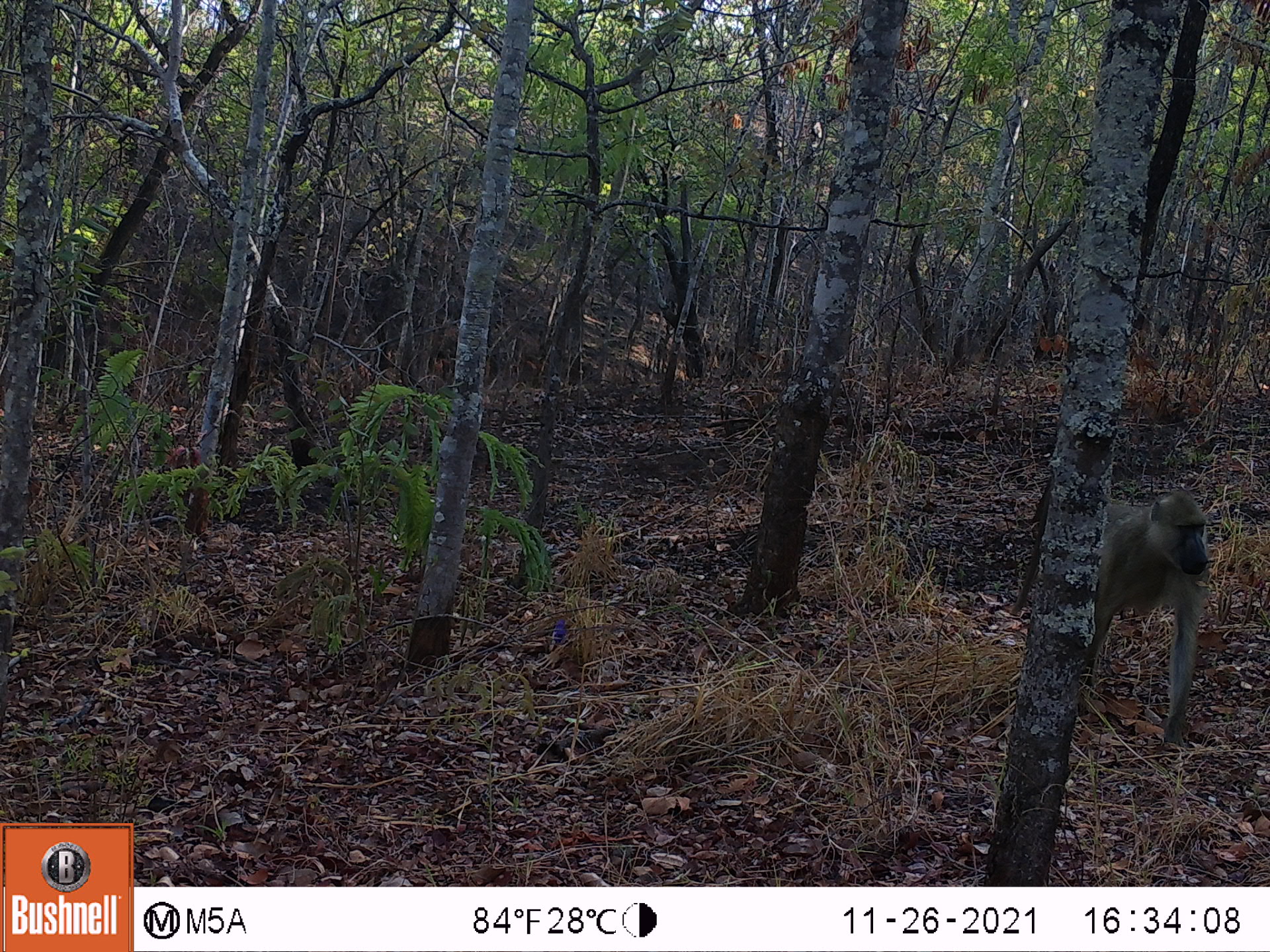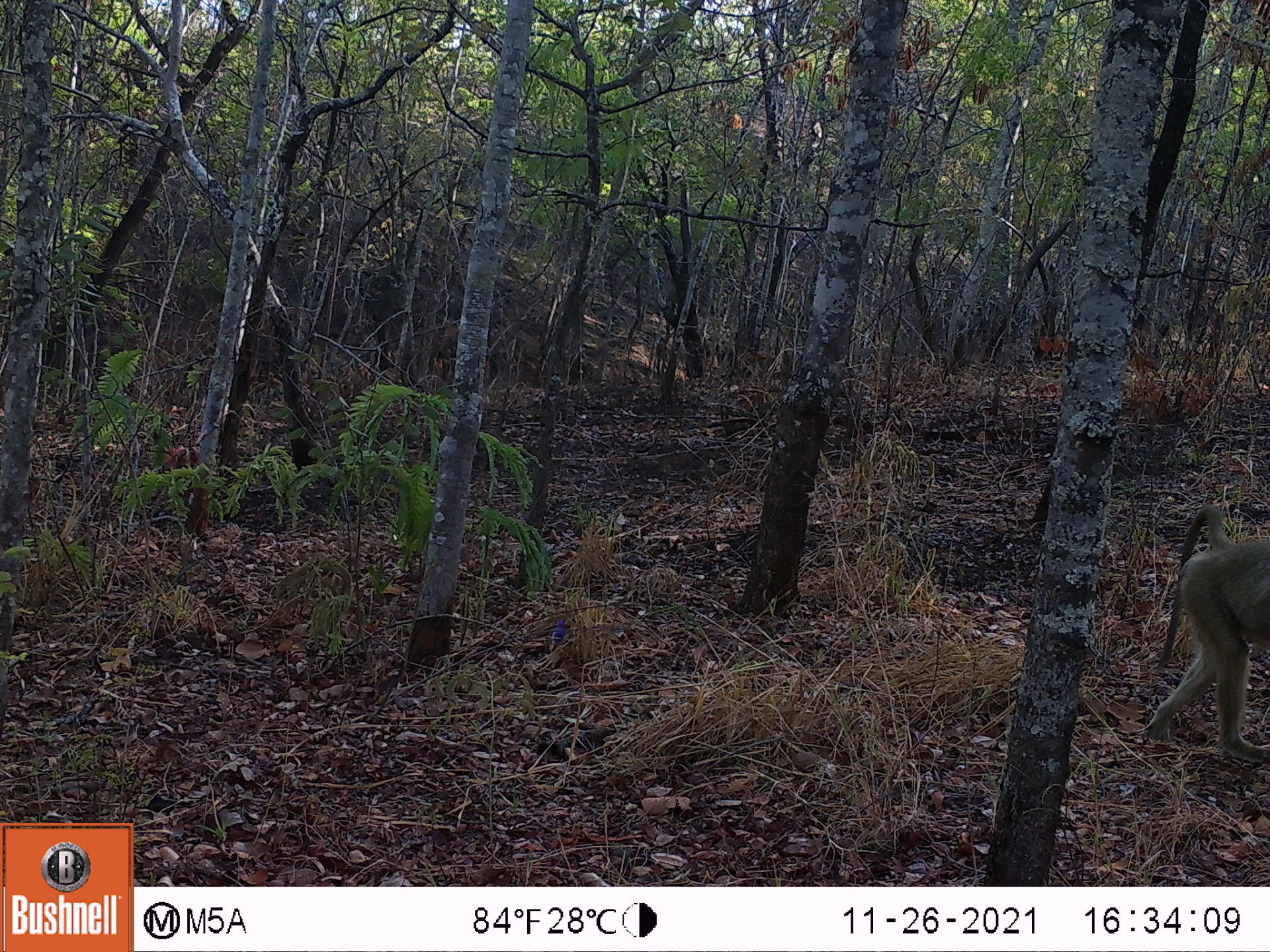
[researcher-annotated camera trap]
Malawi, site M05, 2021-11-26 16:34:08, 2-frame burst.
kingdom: Animalia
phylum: Chordata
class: Mammalia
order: Primates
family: Cercopithecidae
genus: Papio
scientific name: Papio cynocephalus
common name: yellow baboon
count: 1